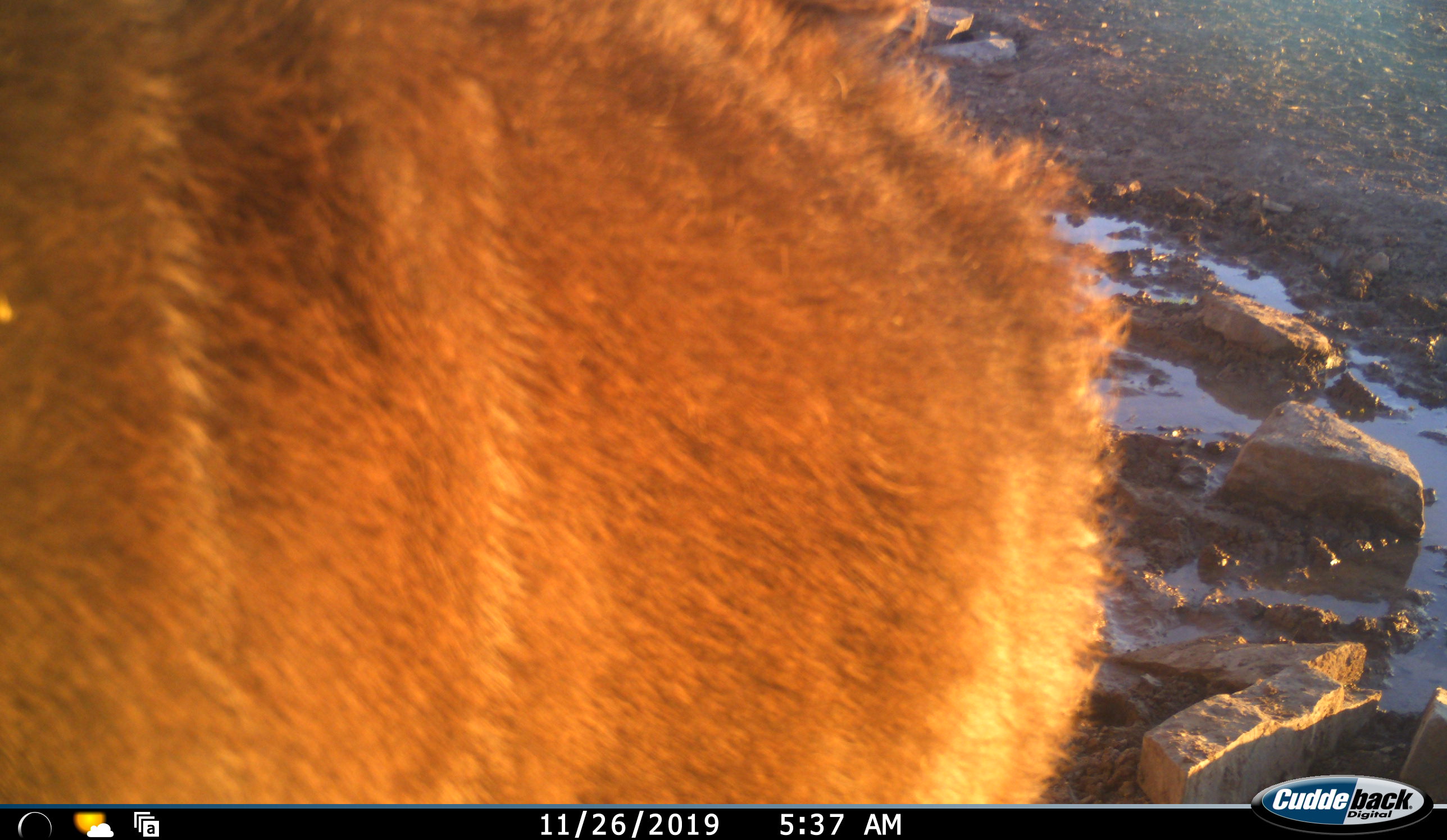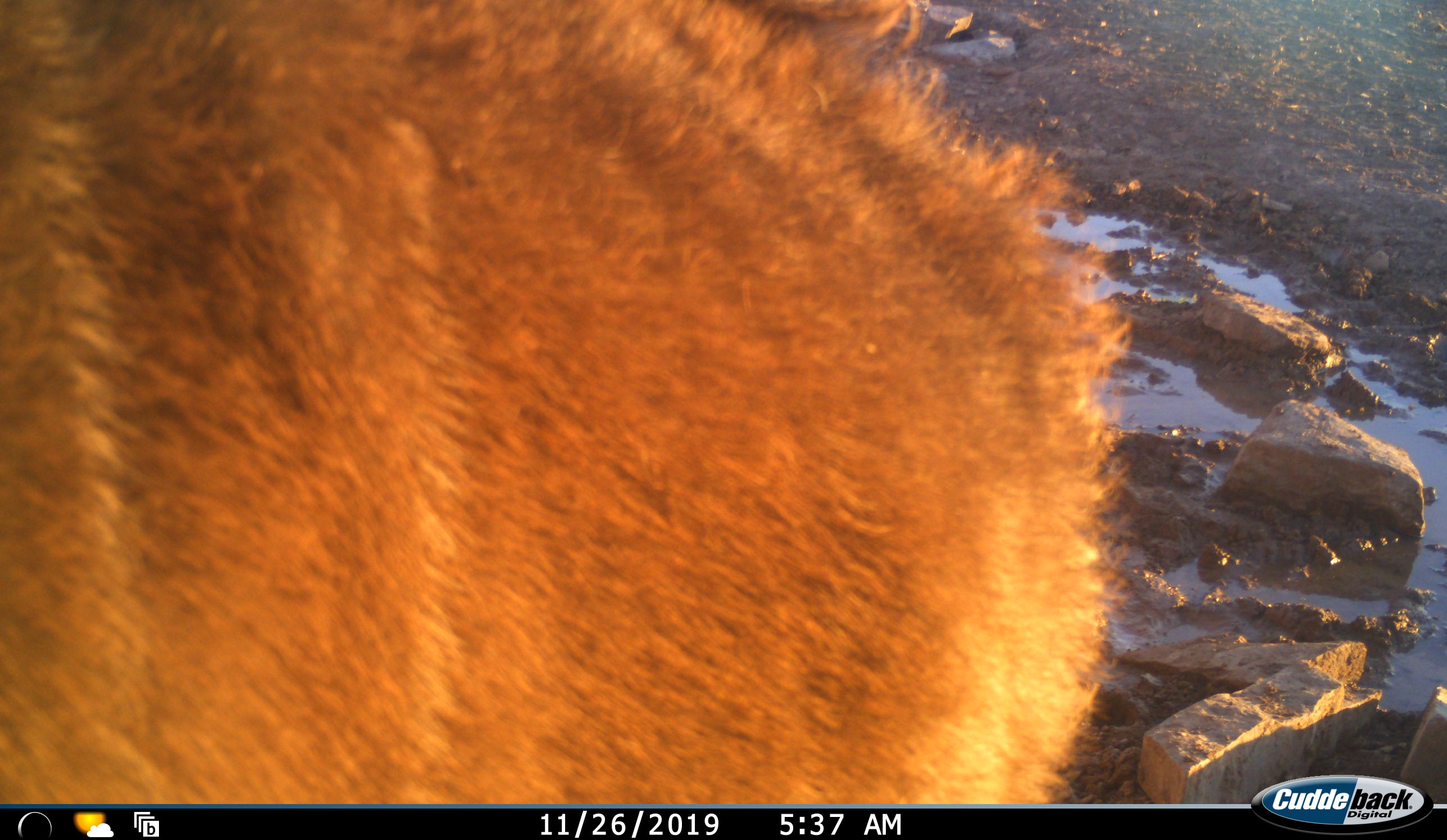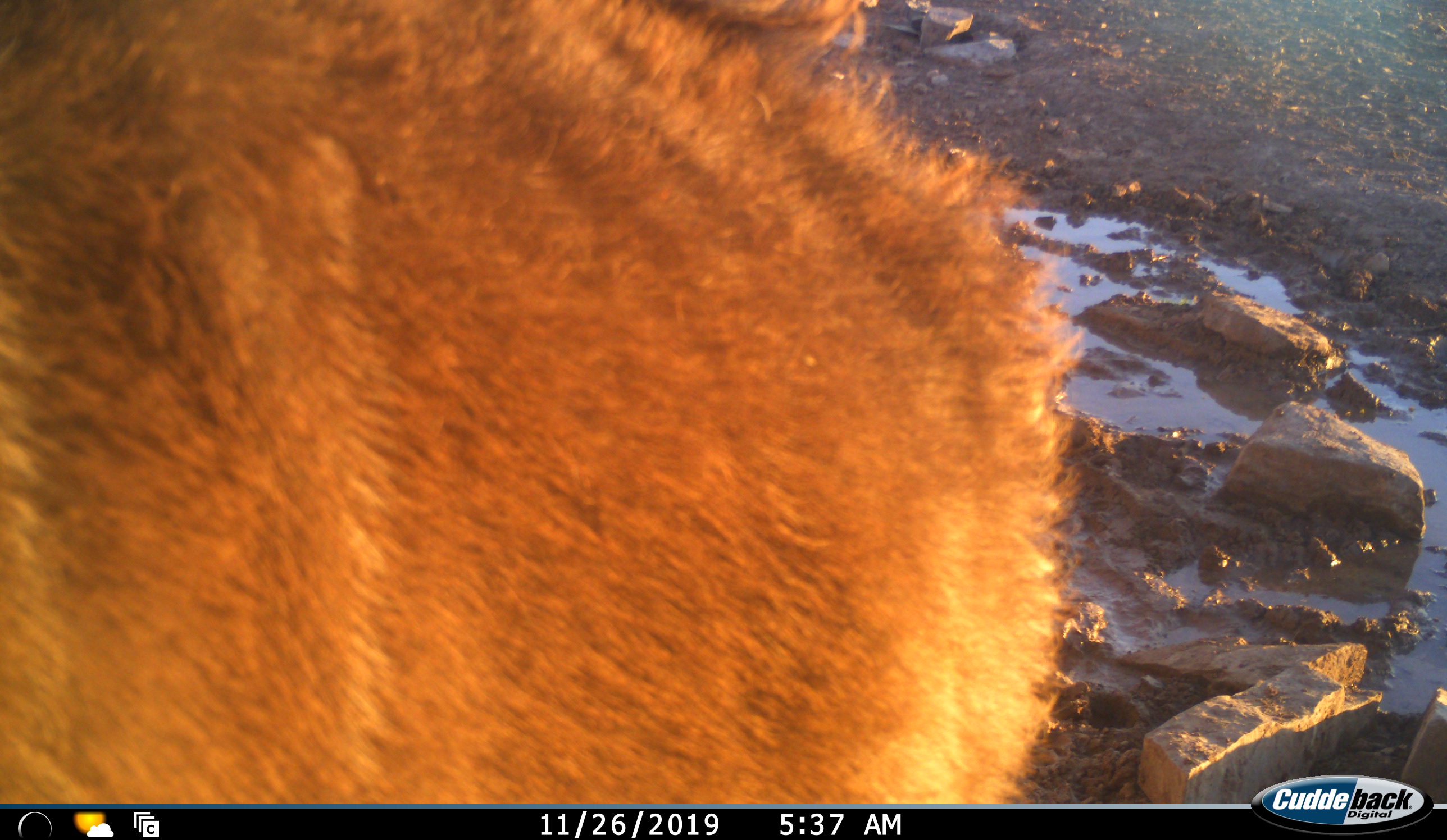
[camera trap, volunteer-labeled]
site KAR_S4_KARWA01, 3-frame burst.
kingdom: Animalia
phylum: Chordata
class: Mammalia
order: Artiodactyla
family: Bovidae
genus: Tragelaphus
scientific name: Tragelaphus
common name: kudu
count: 1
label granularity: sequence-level